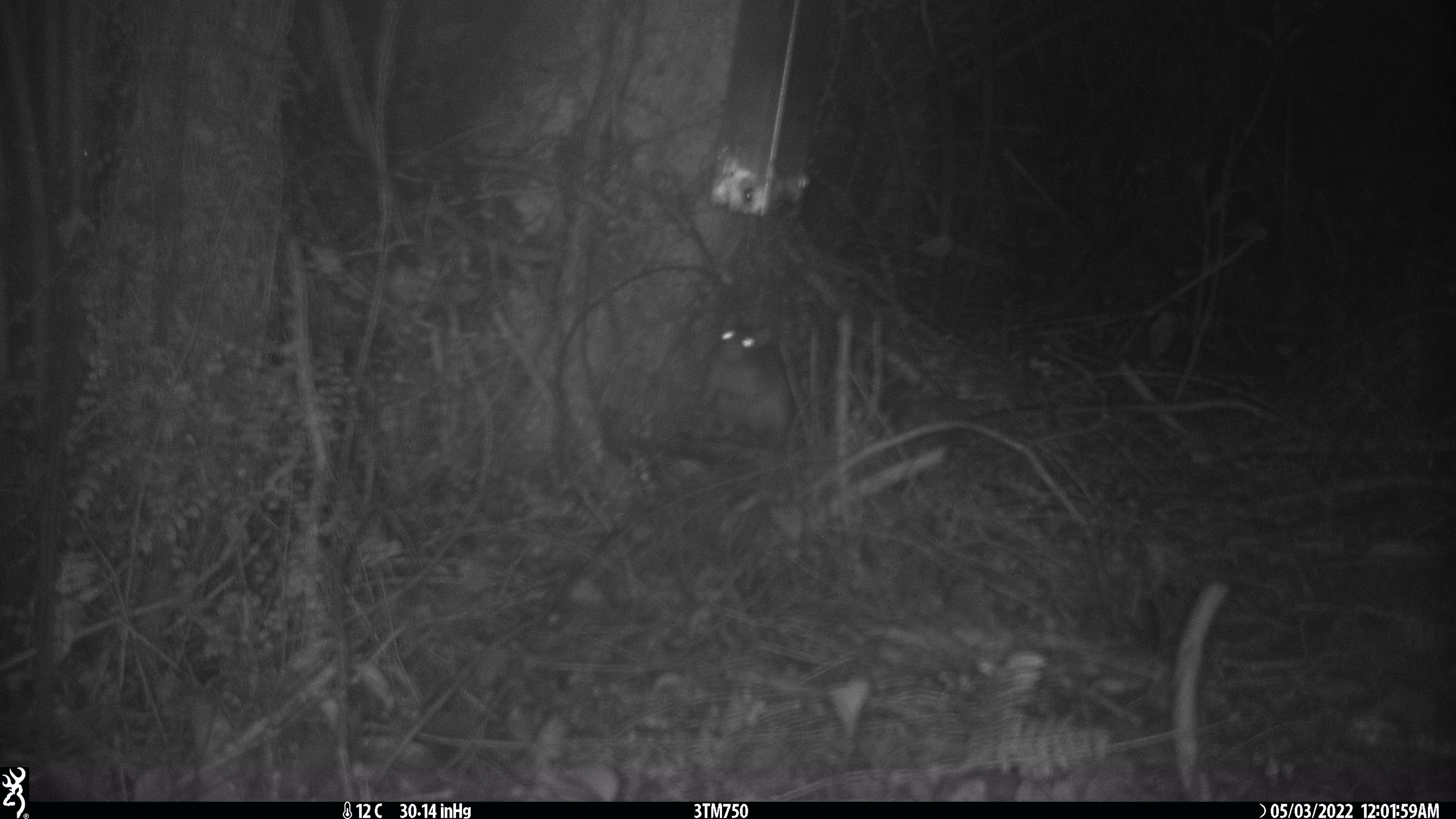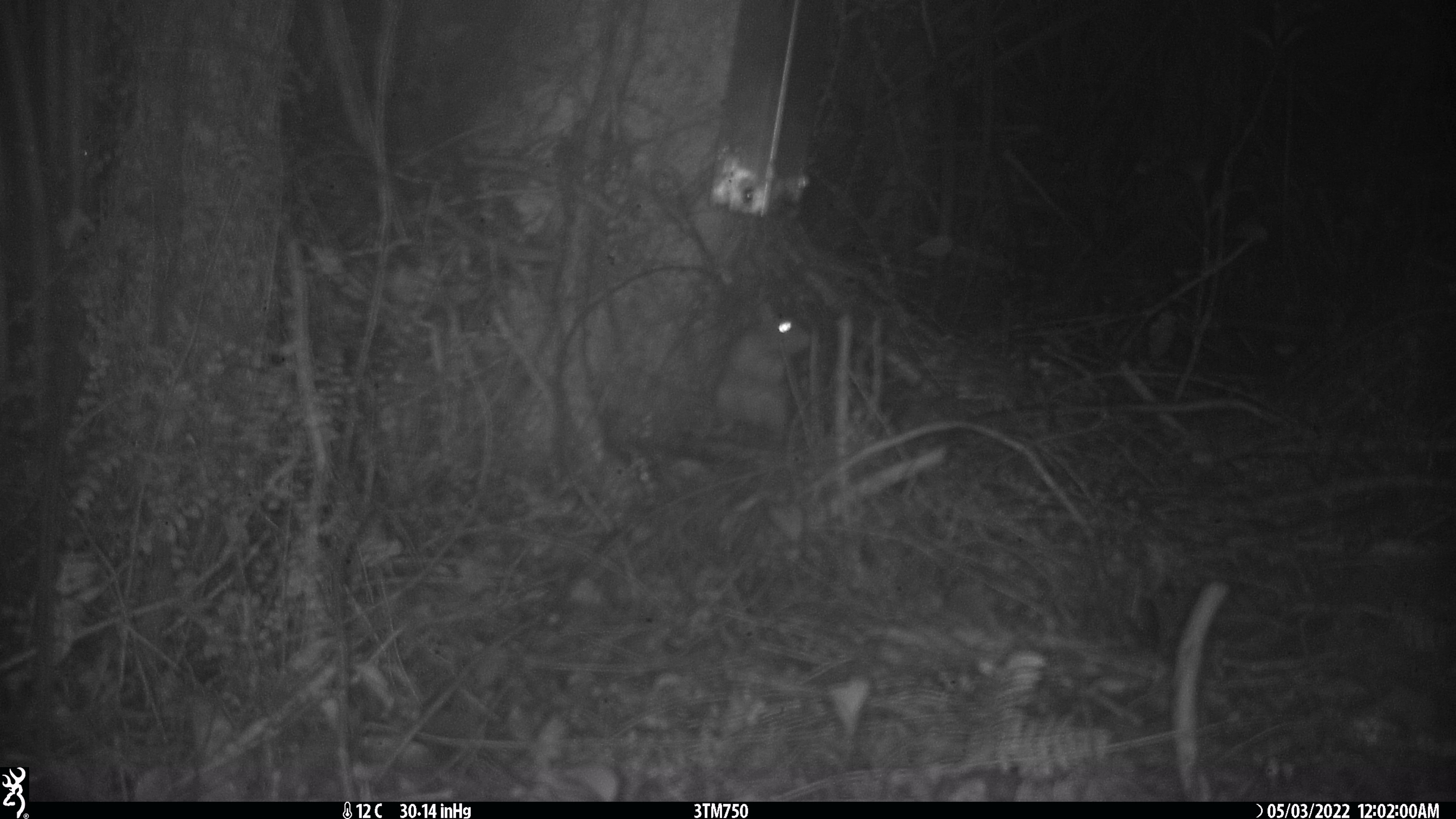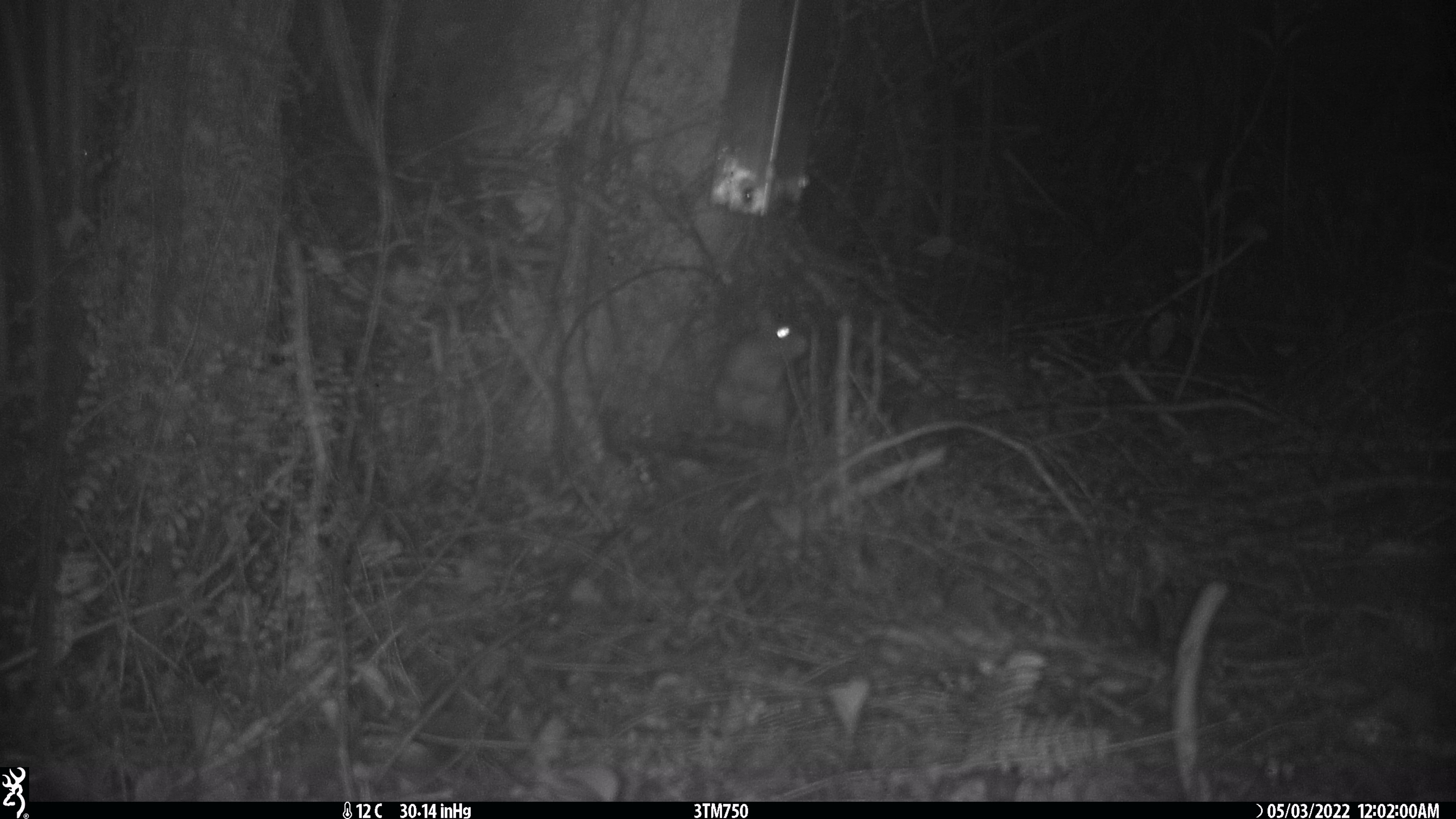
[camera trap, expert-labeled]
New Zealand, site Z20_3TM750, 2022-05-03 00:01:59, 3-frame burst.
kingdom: Animalia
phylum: Chordata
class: Mammalia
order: Rodentia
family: Muridae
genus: Rattus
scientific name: Rattus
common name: rat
Rat (Rattus).